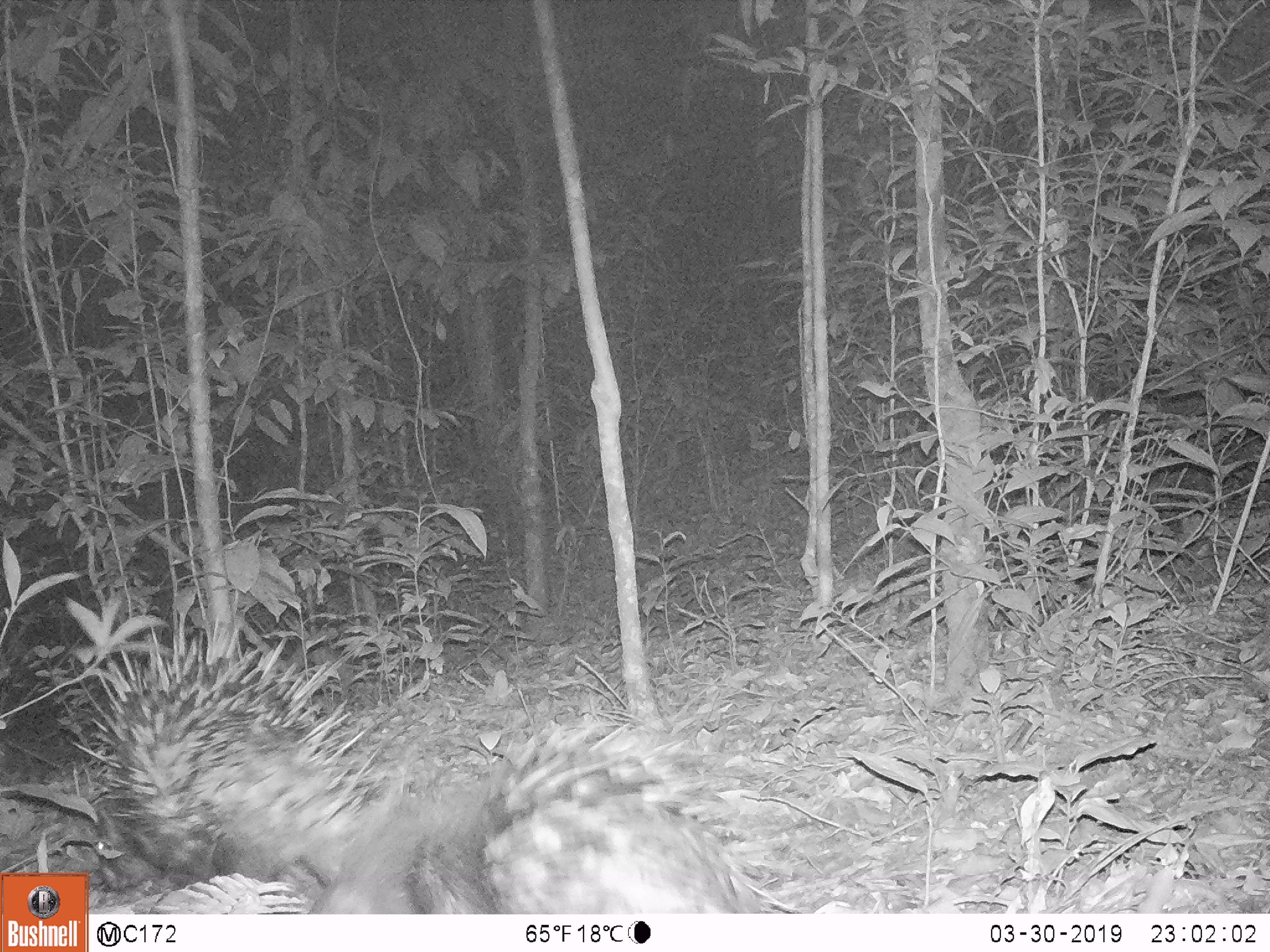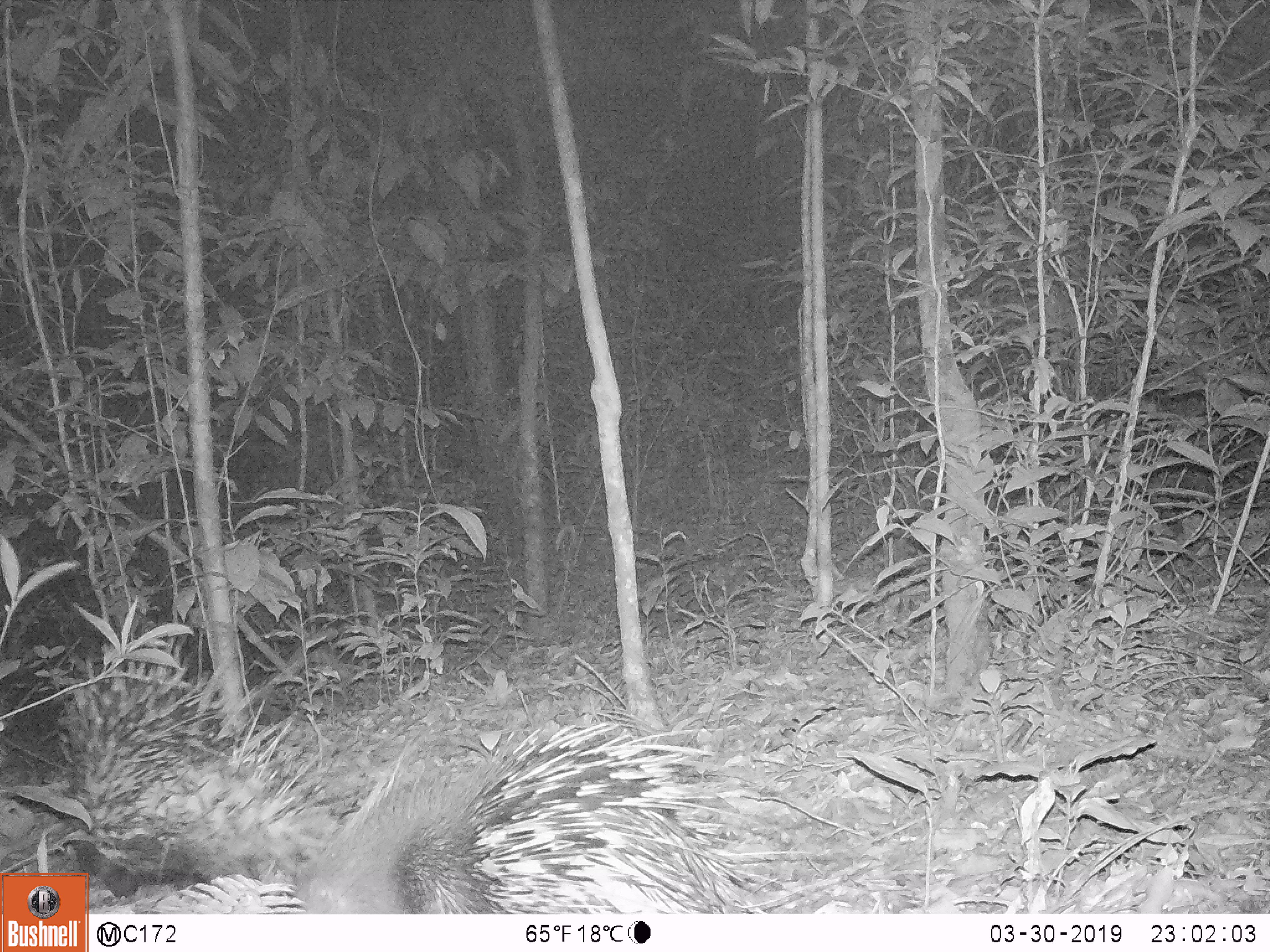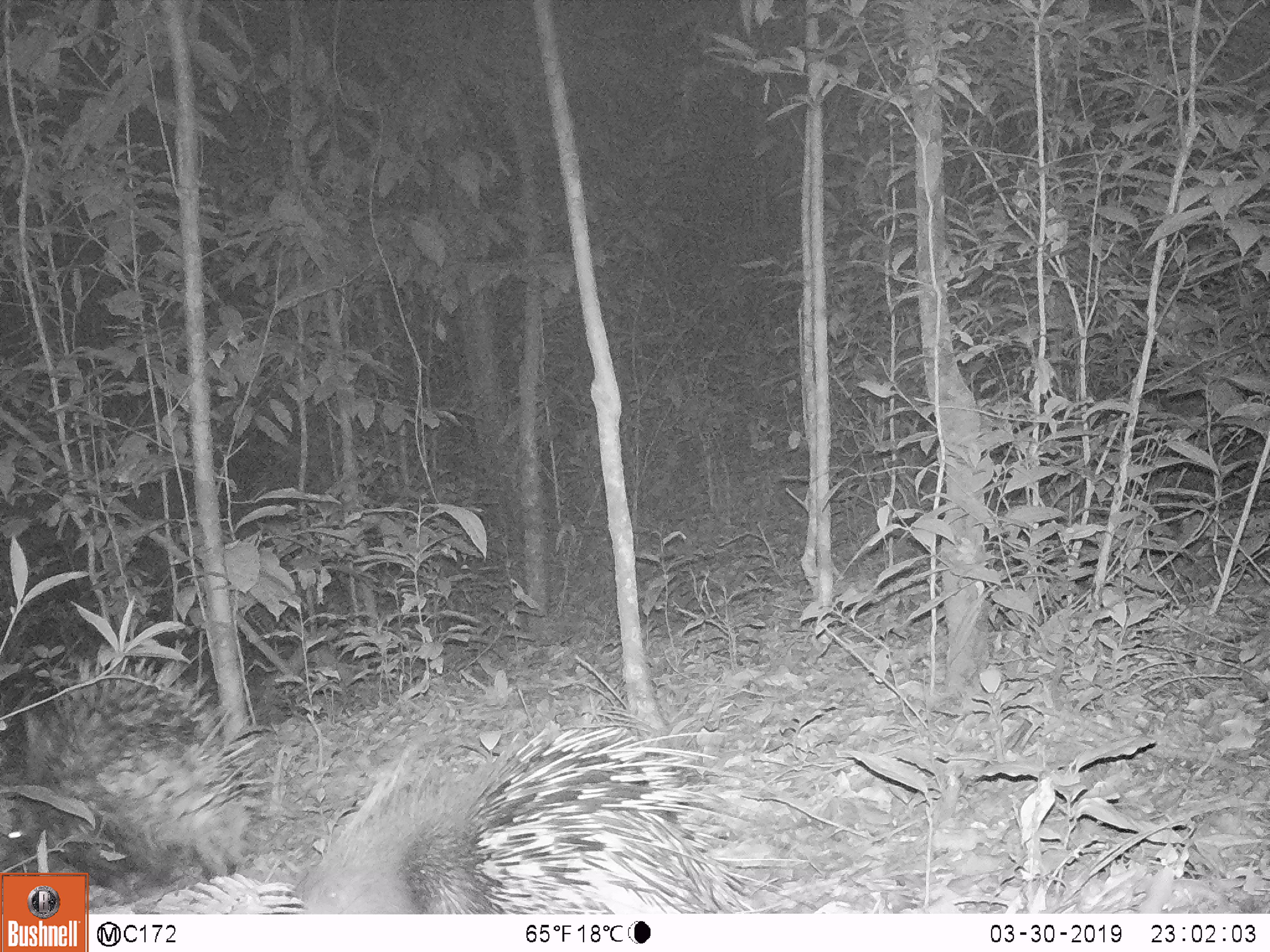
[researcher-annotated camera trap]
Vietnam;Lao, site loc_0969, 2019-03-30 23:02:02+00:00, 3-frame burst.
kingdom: Animalia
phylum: Chordata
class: Mammalia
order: Rodentia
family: Hystricidae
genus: Hystrix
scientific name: Hystrix brachyura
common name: malayan porcupine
Malayan porcupine (Hystrix brachyura). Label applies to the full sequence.